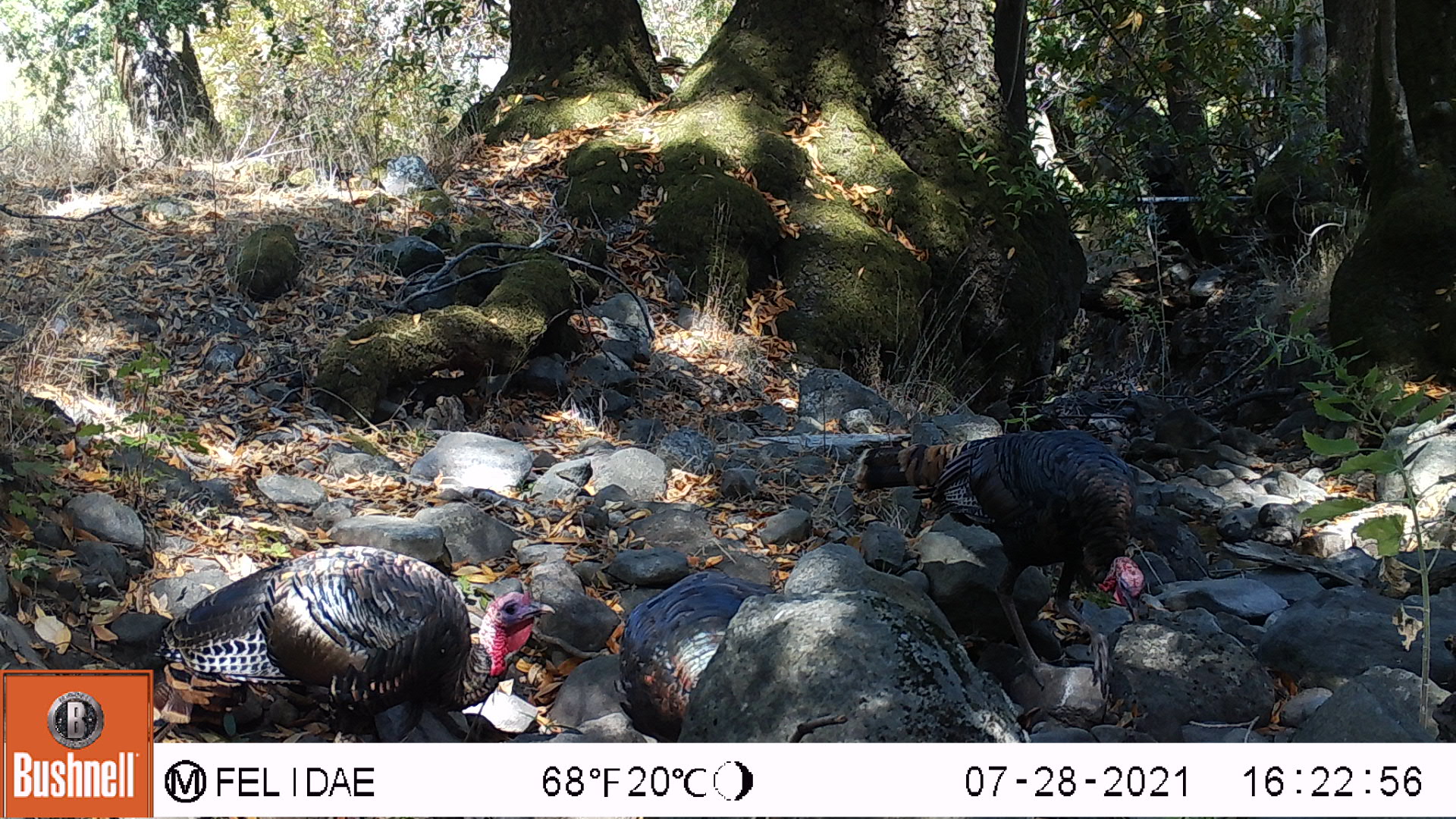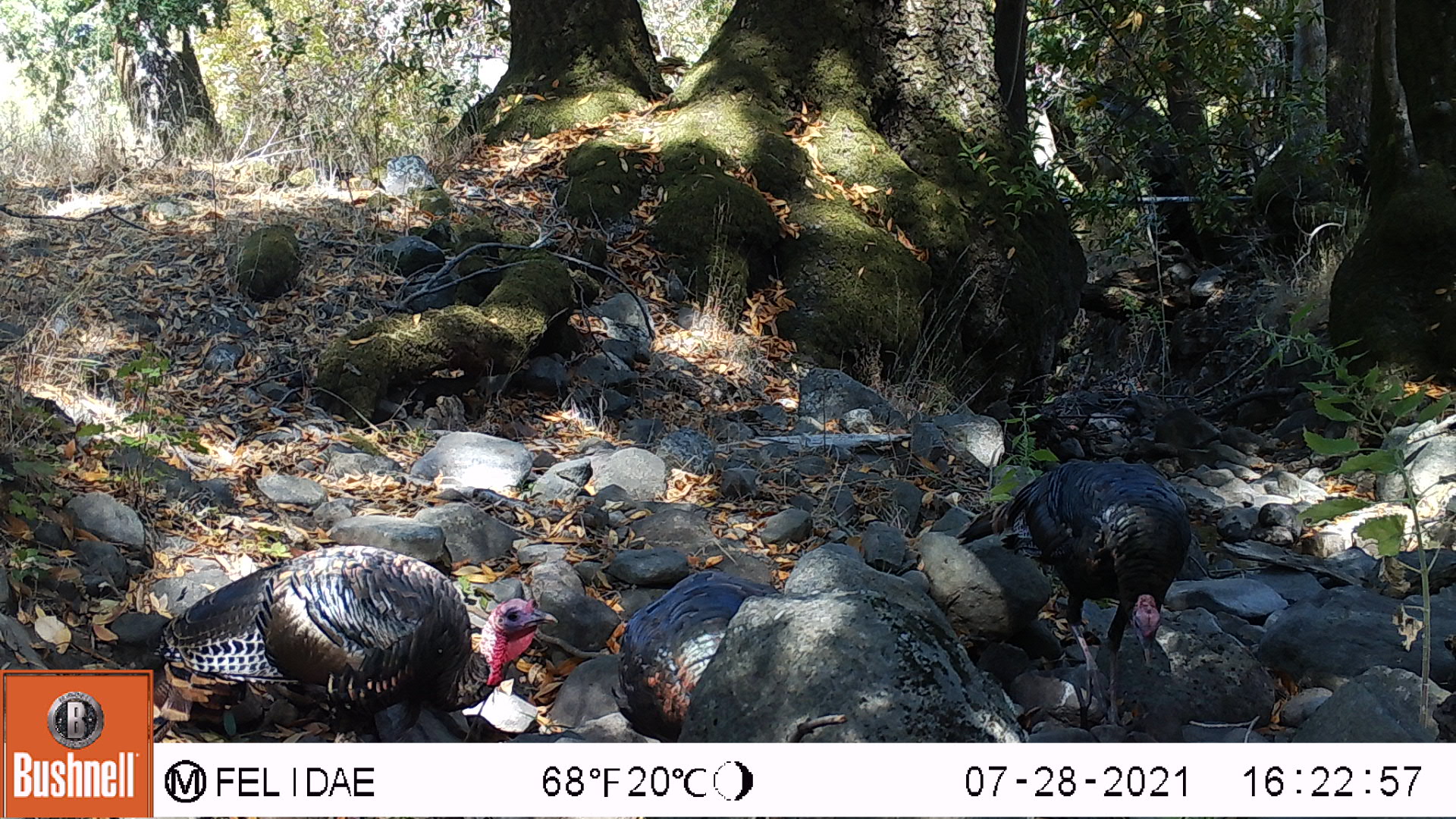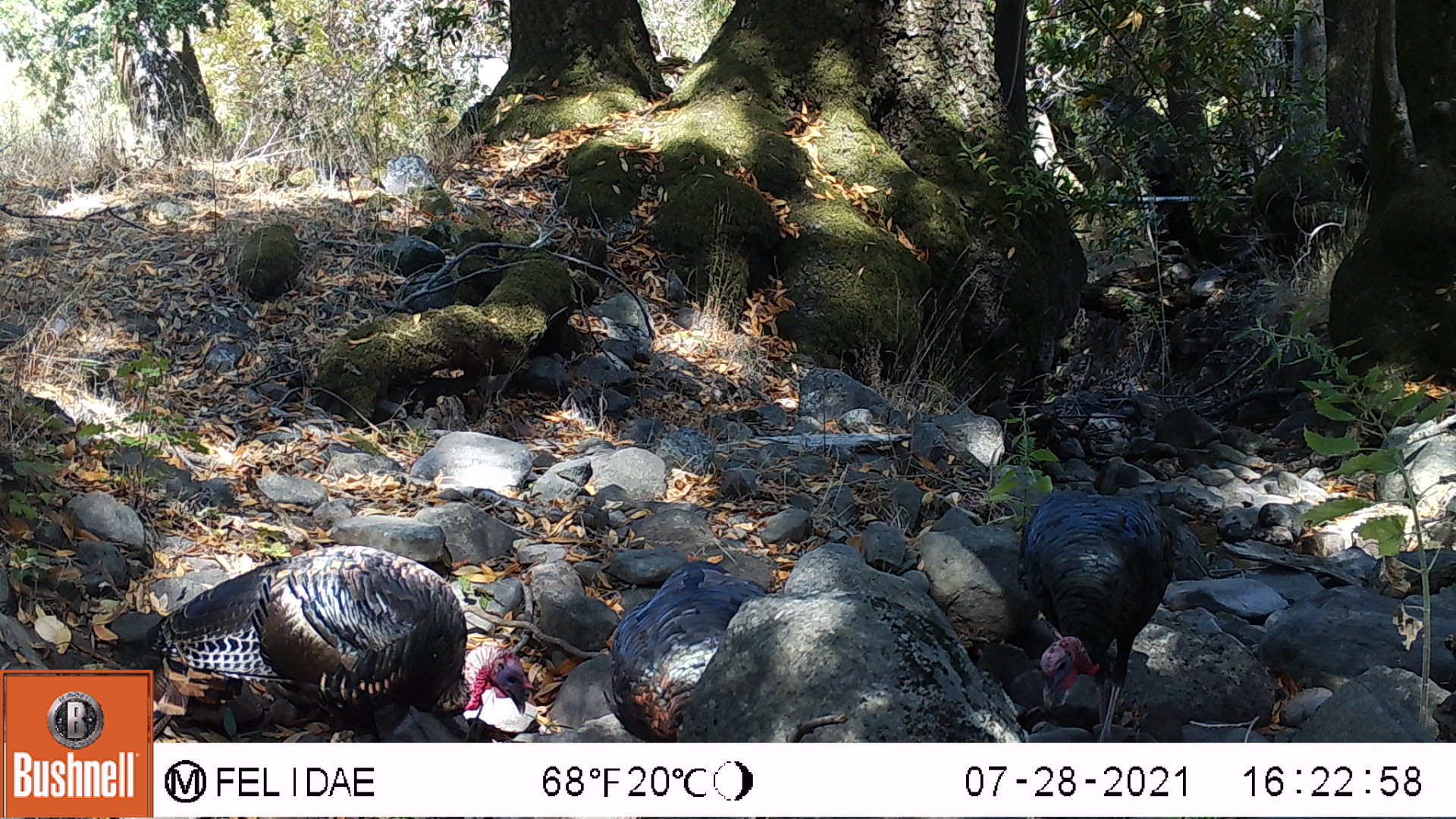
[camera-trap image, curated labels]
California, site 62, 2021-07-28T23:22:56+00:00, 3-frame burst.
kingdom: Animalia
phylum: Chordata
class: Aves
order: Galliformes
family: Phasianidae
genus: Meleagris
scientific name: Meleagris gallopavo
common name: turkey